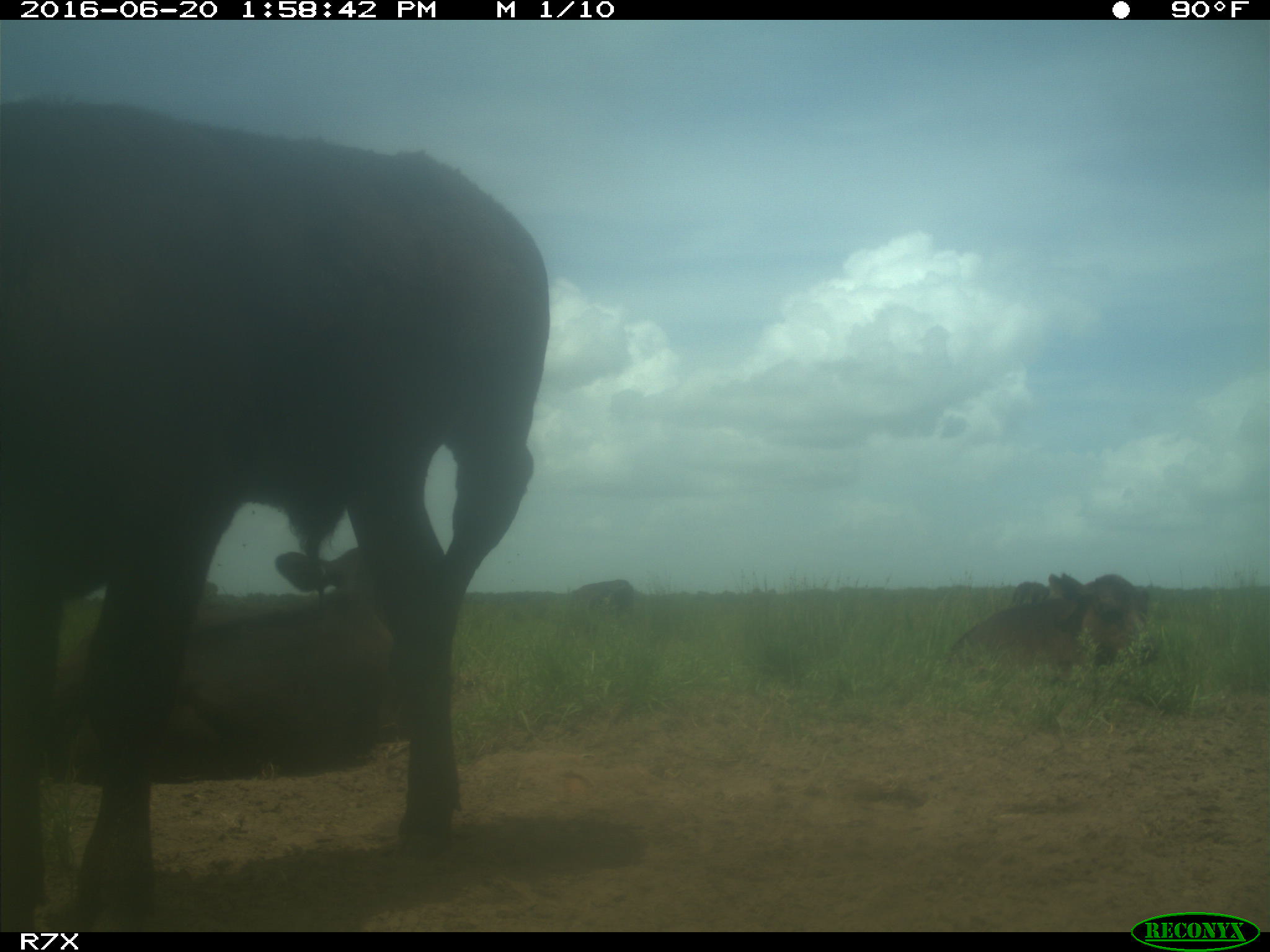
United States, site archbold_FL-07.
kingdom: Animalia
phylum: Chordata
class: Mammalia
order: Artiodactyla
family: Bovidae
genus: Bos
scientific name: Bos taurus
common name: domestic cow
Bos taurus (domestic cow).